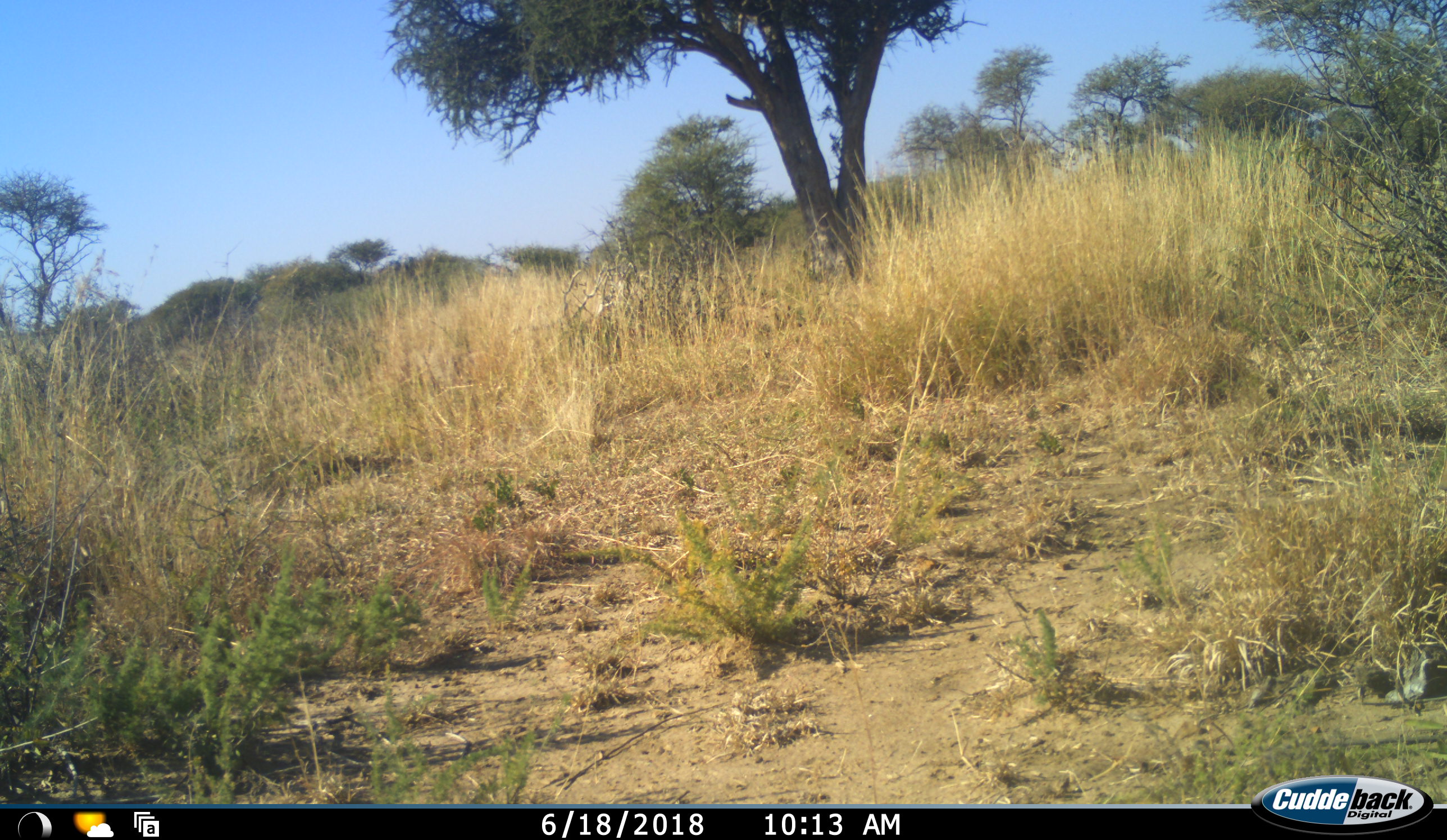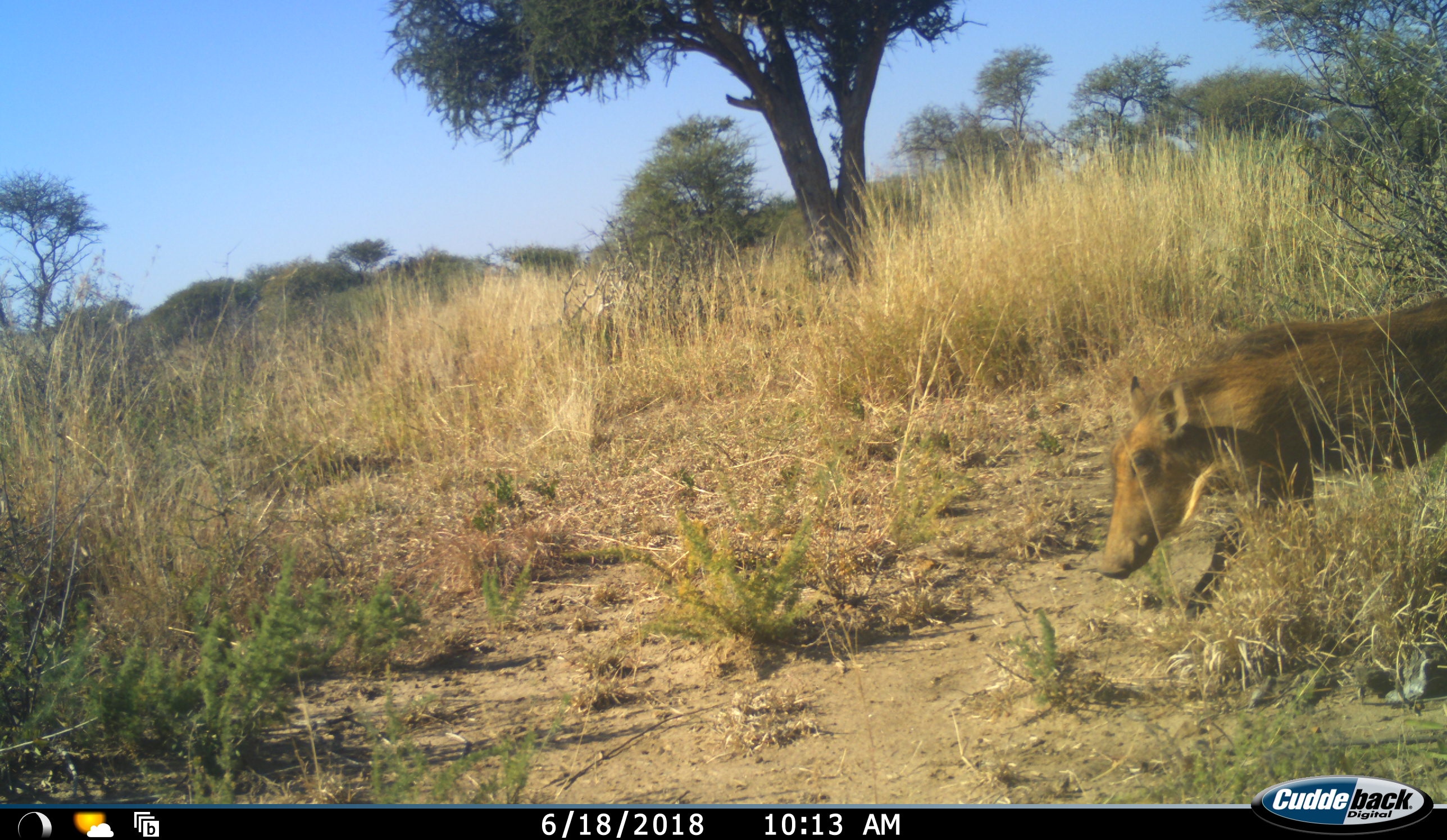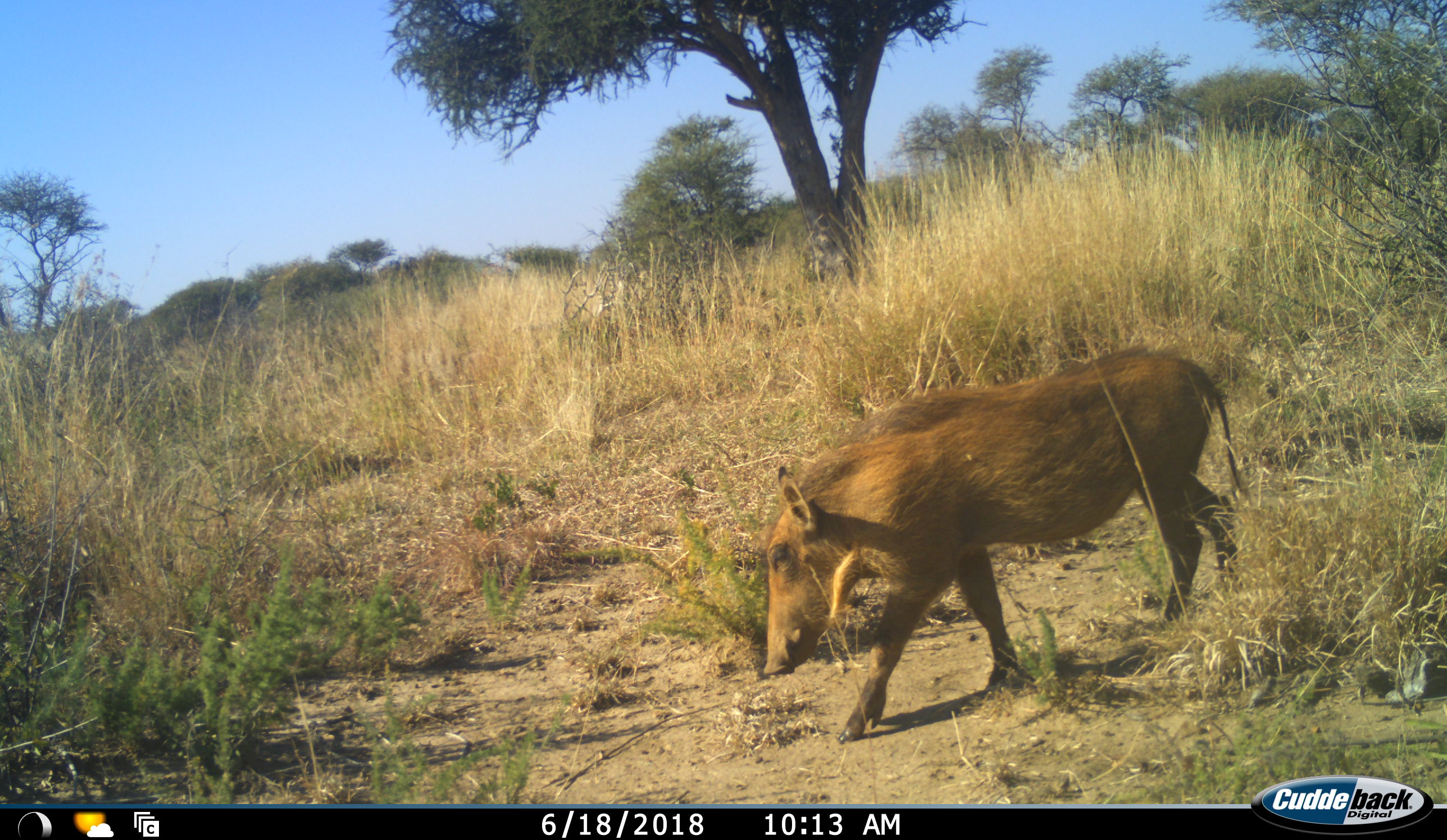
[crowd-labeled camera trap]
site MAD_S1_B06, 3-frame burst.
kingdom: Animalia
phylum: Chordata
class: Mammalia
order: Artiodactyla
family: Suidae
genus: Phacochoerus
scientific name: Phacochoerus africanus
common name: warthog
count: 1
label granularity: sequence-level